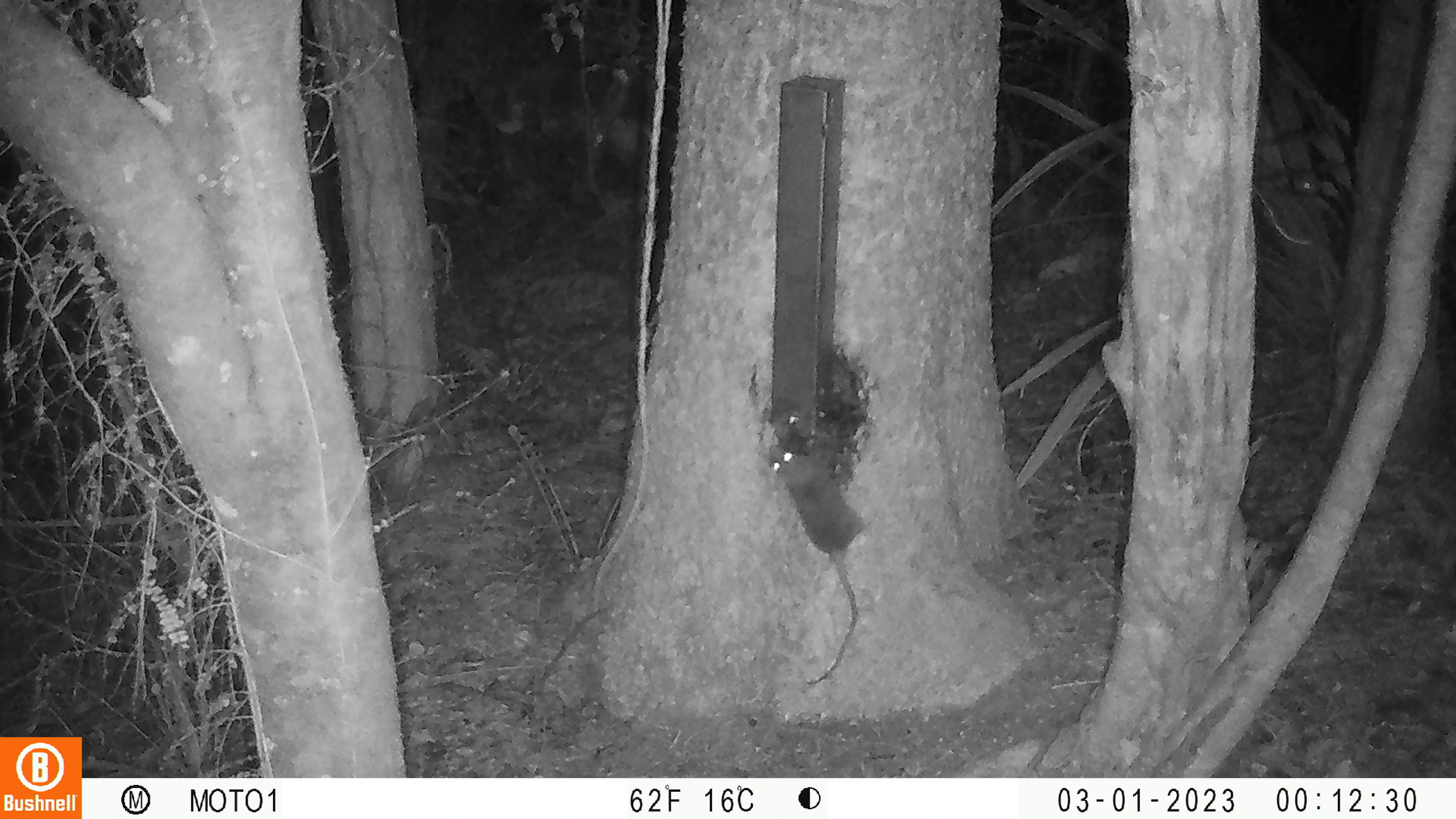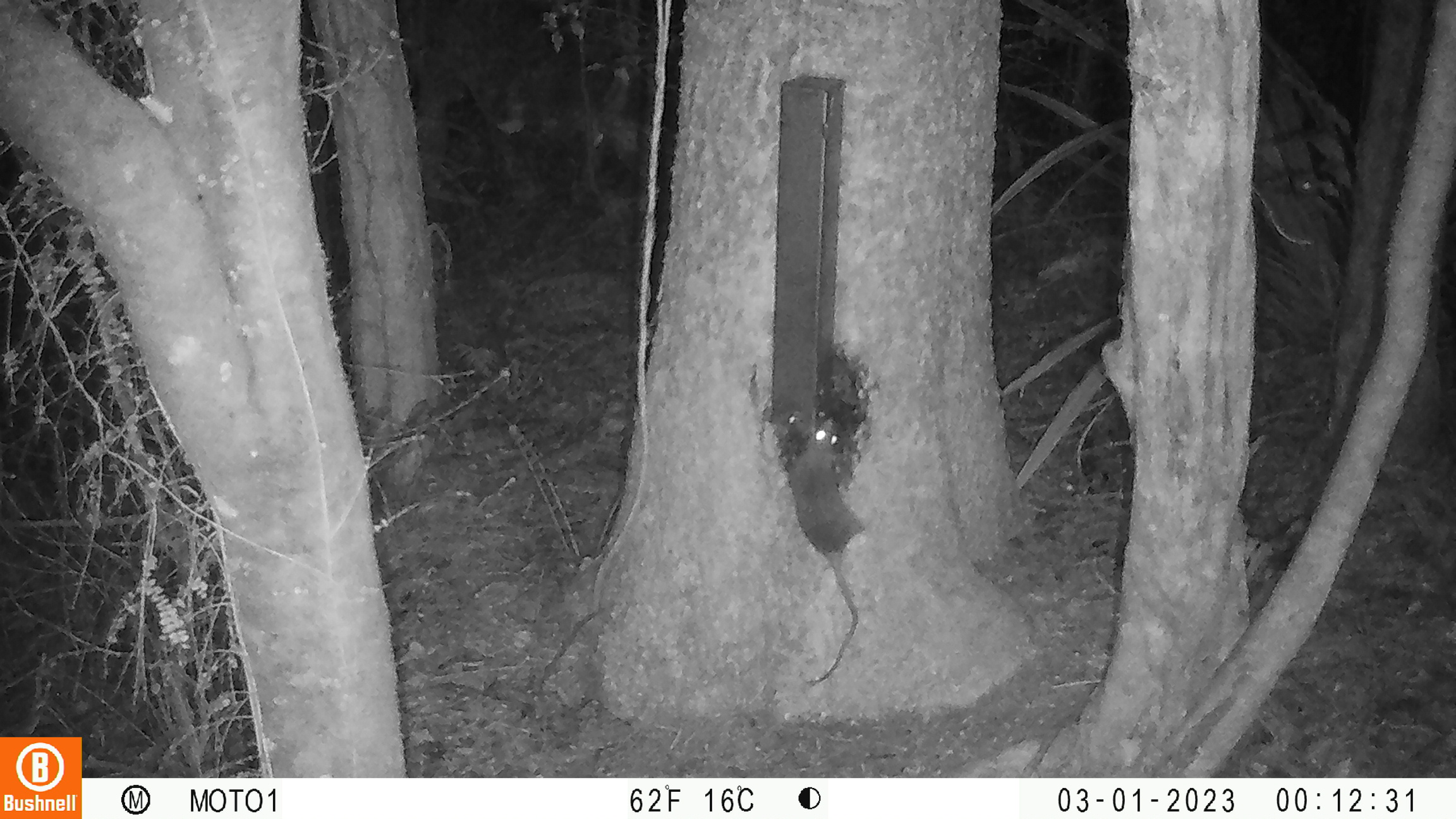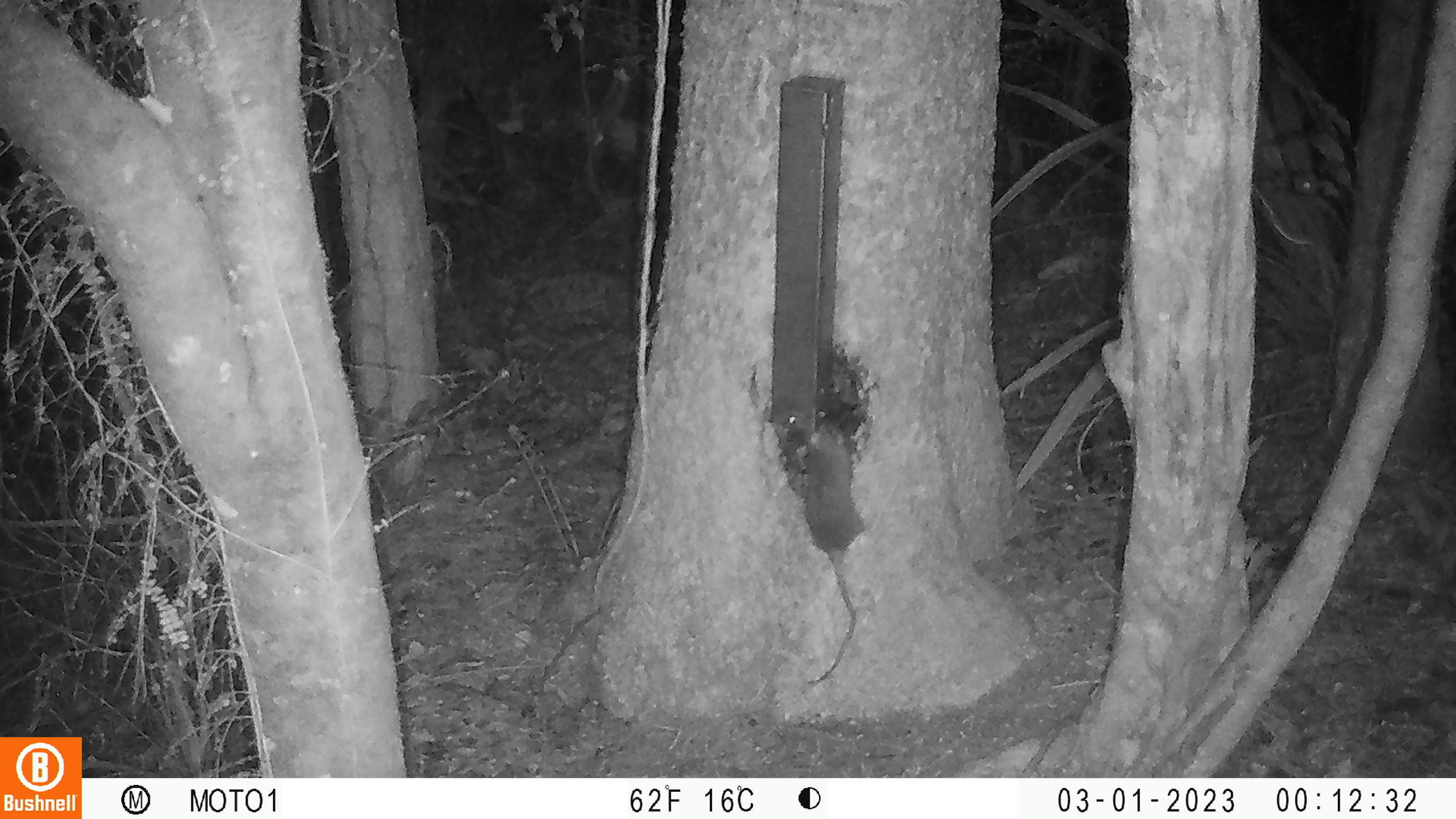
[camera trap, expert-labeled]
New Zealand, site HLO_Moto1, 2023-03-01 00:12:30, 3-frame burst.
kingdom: Animalia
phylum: Chordata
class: Mammalia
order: Rodentia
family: Muridae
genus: Rattus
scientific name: Rattus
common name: rat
Rat (Rattus).